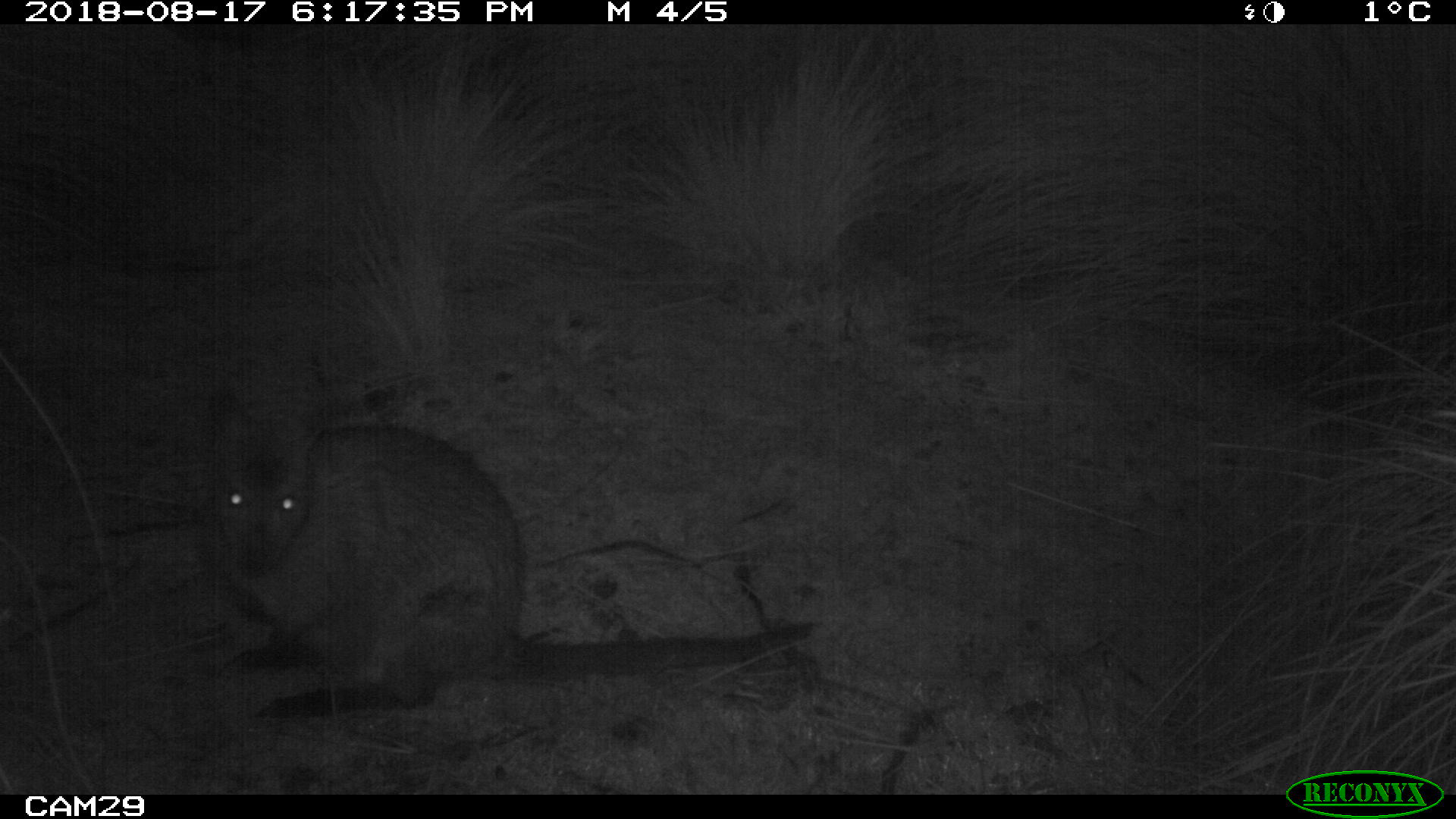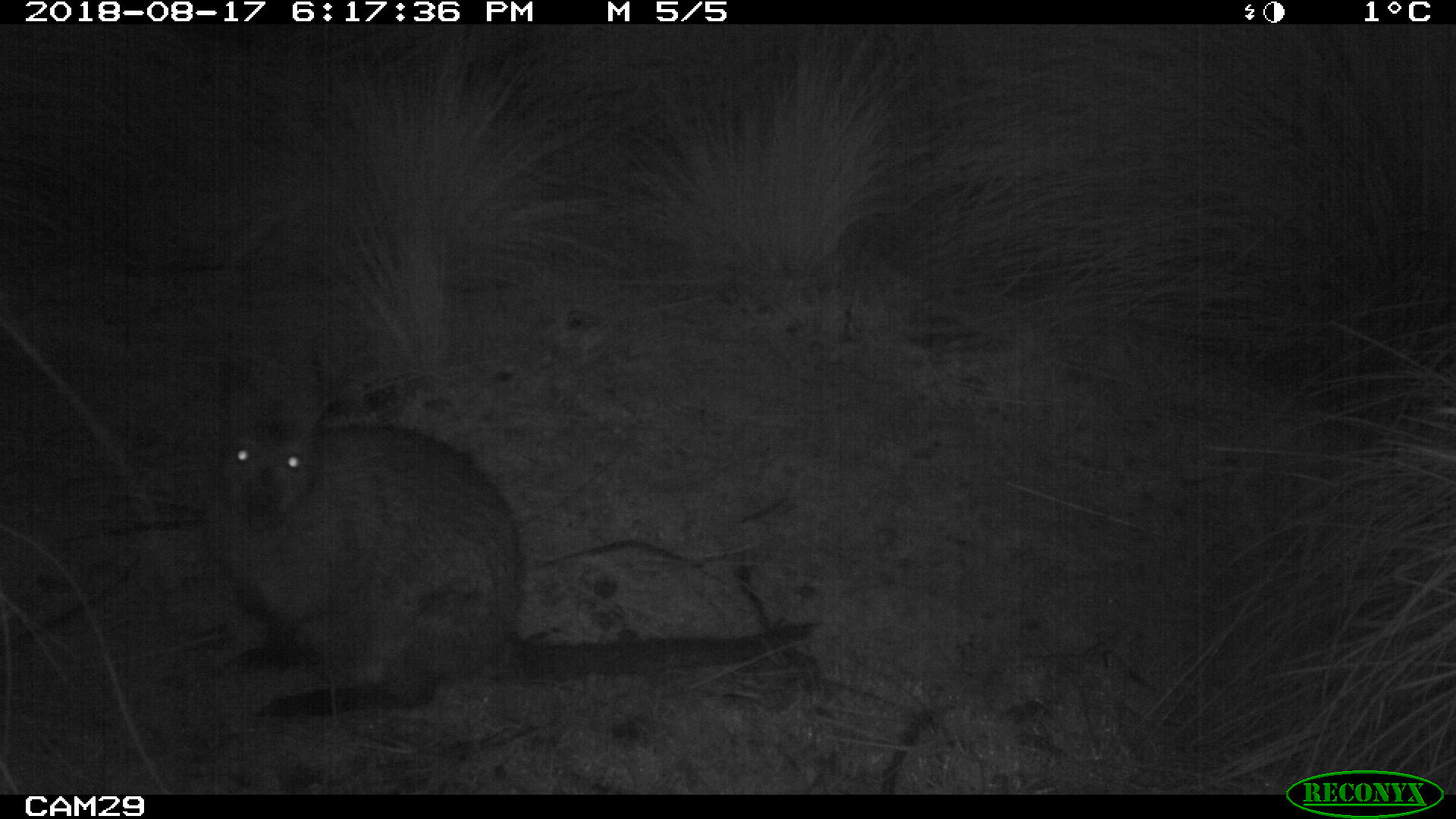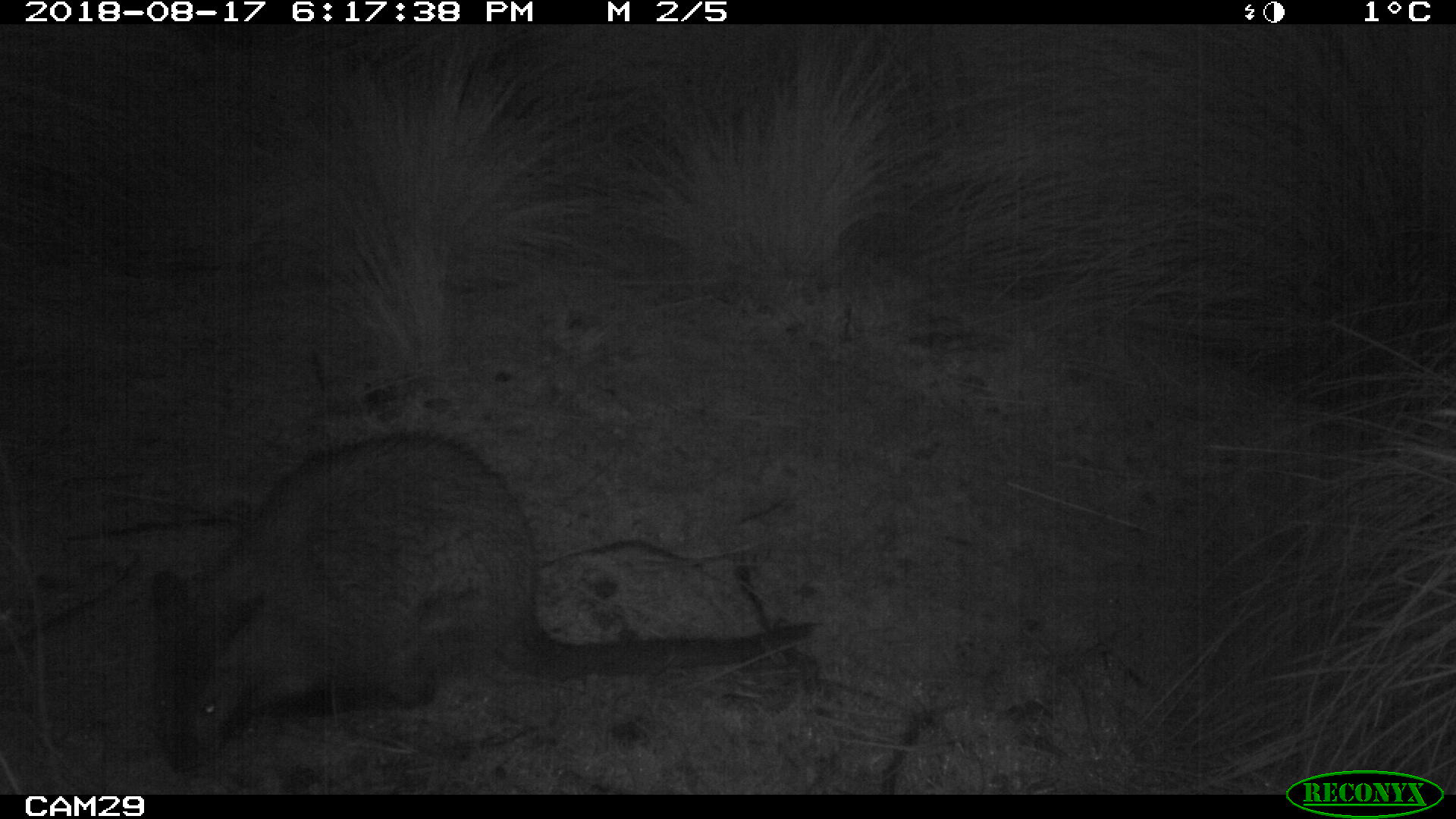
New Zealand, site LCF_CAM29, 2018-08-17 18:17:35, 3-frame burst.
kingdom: Animalia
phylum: Chordata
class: Mammalia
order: Diprotodontia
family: Macropodidae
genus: Notamacropus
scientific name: Notamacropus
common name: wallaby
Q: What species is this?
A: Wallaby (Notamacropus).